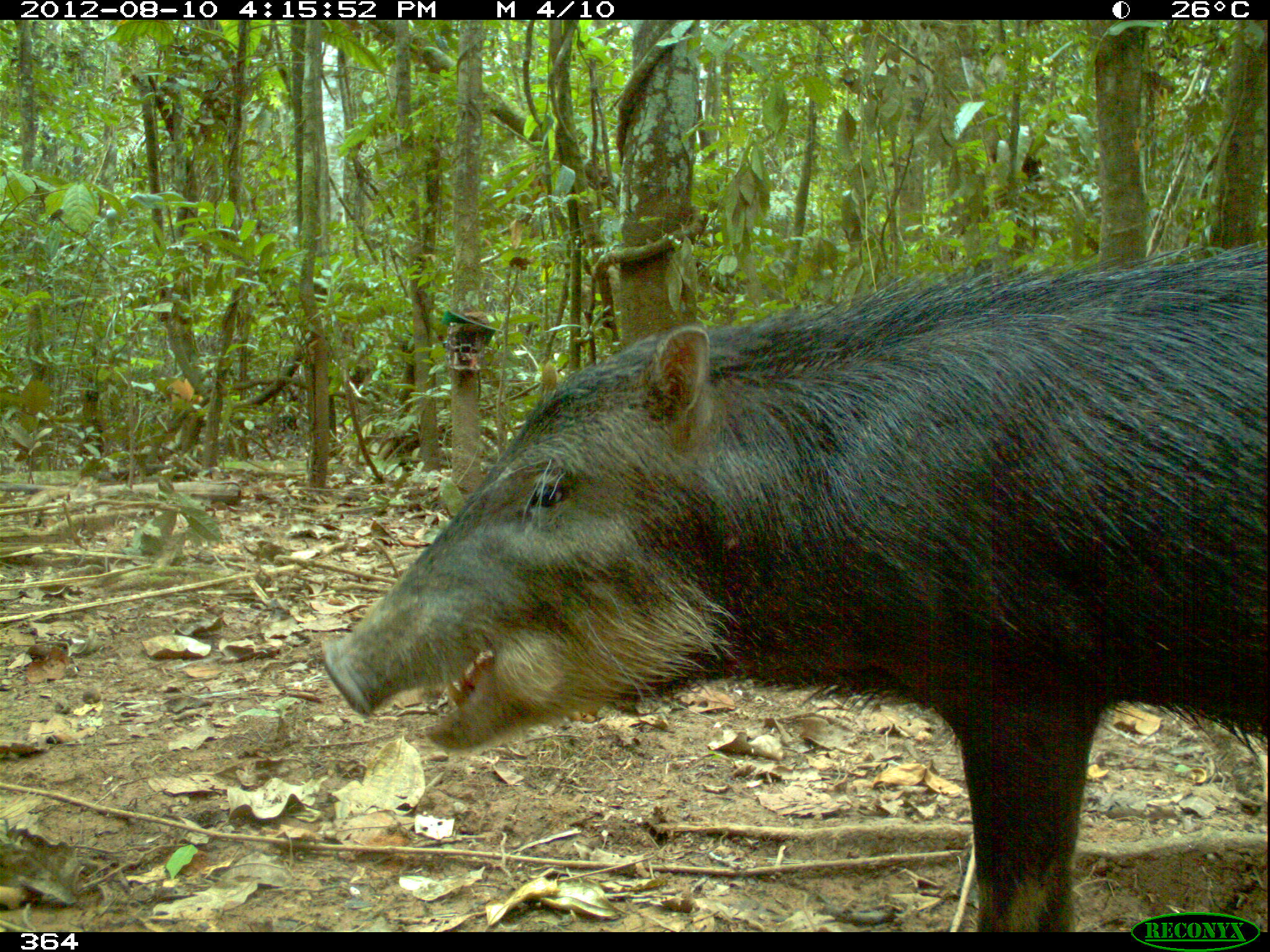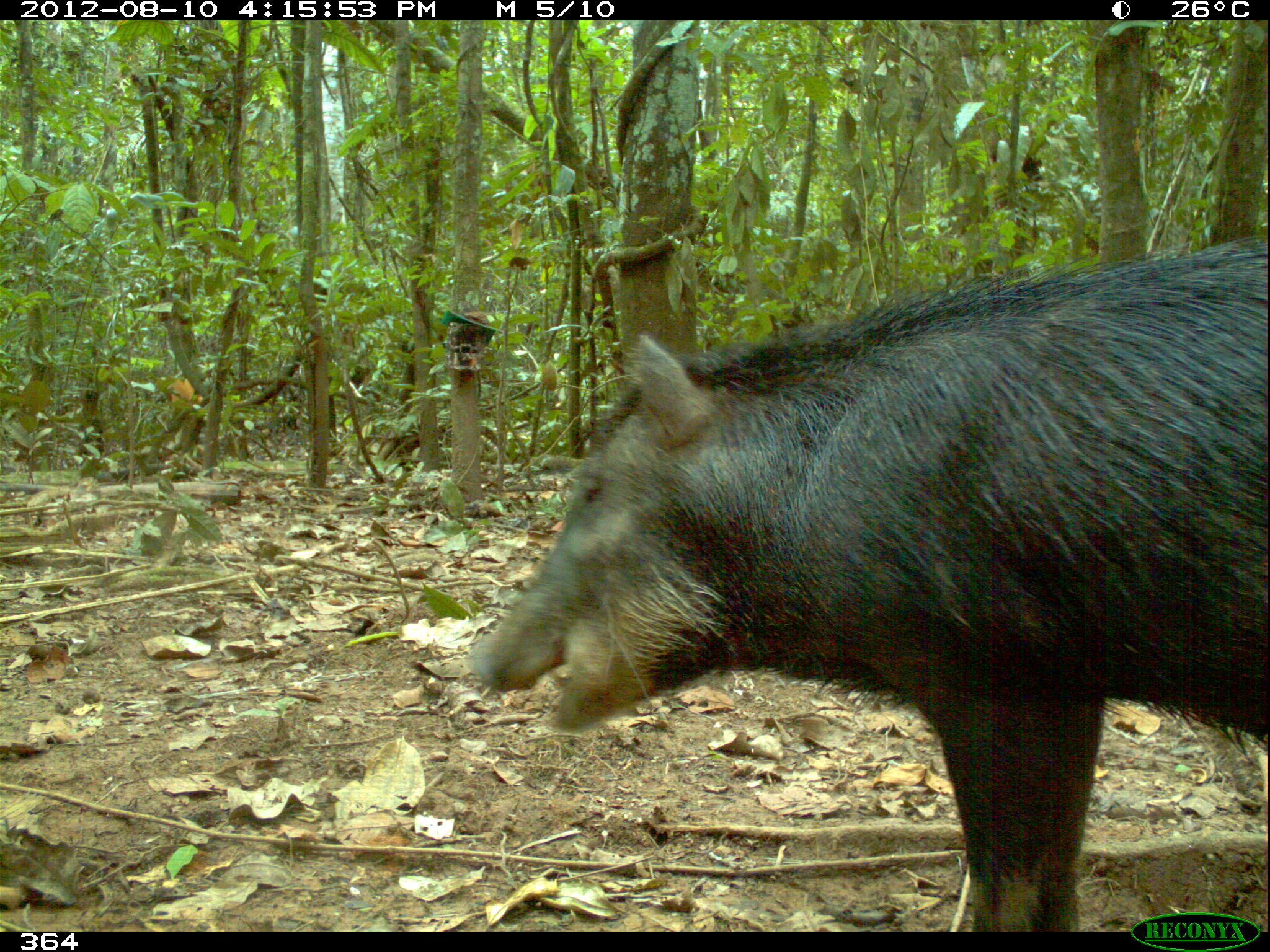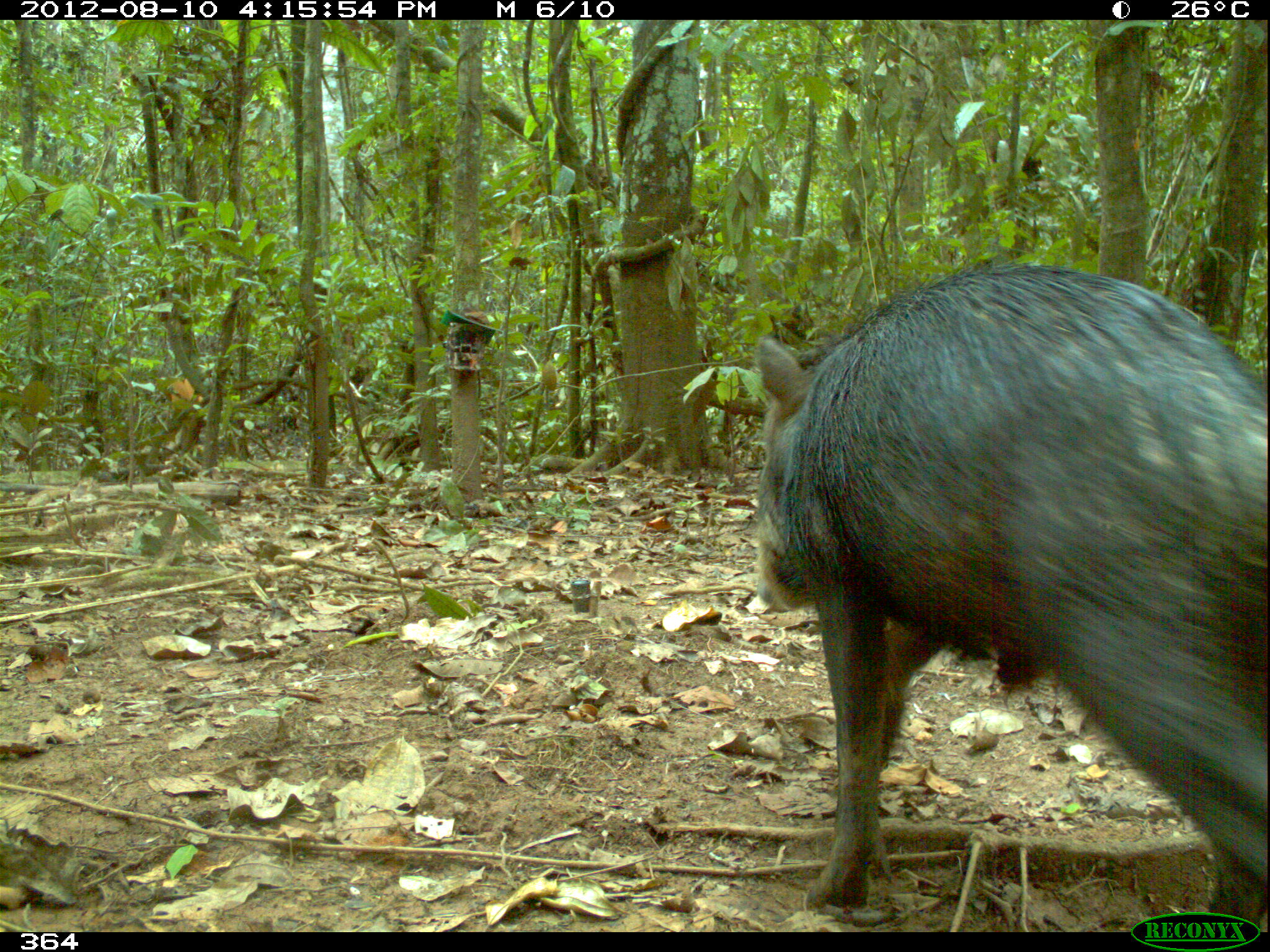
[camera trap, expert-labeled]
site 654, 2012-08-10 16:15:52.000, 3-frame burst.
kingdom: Animalia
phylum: Chordata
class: Mammalia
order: Artiodactyla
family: Tayassuidae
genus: Tayassu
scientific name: Tayassu pecari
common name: white-lipped peccary